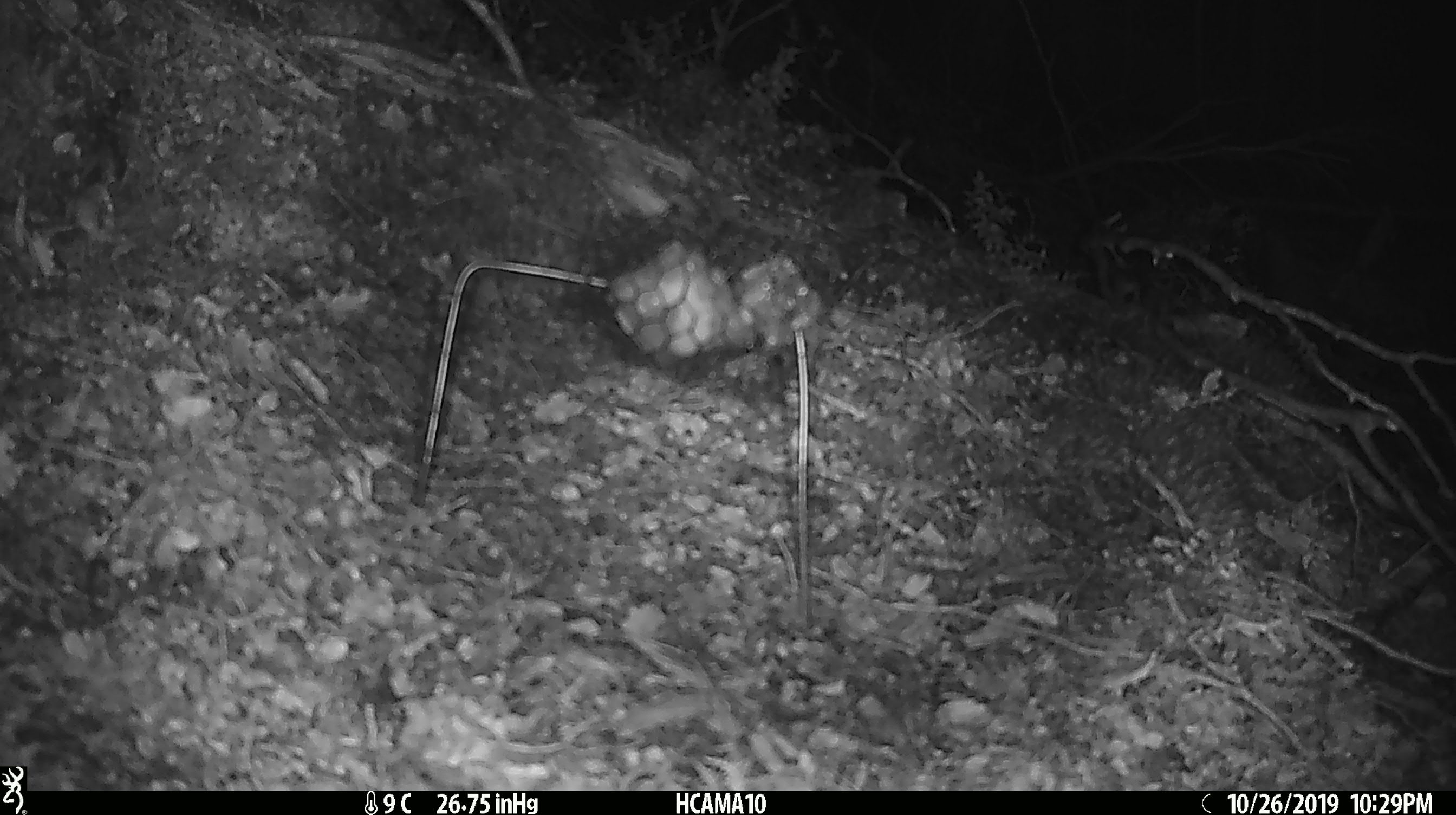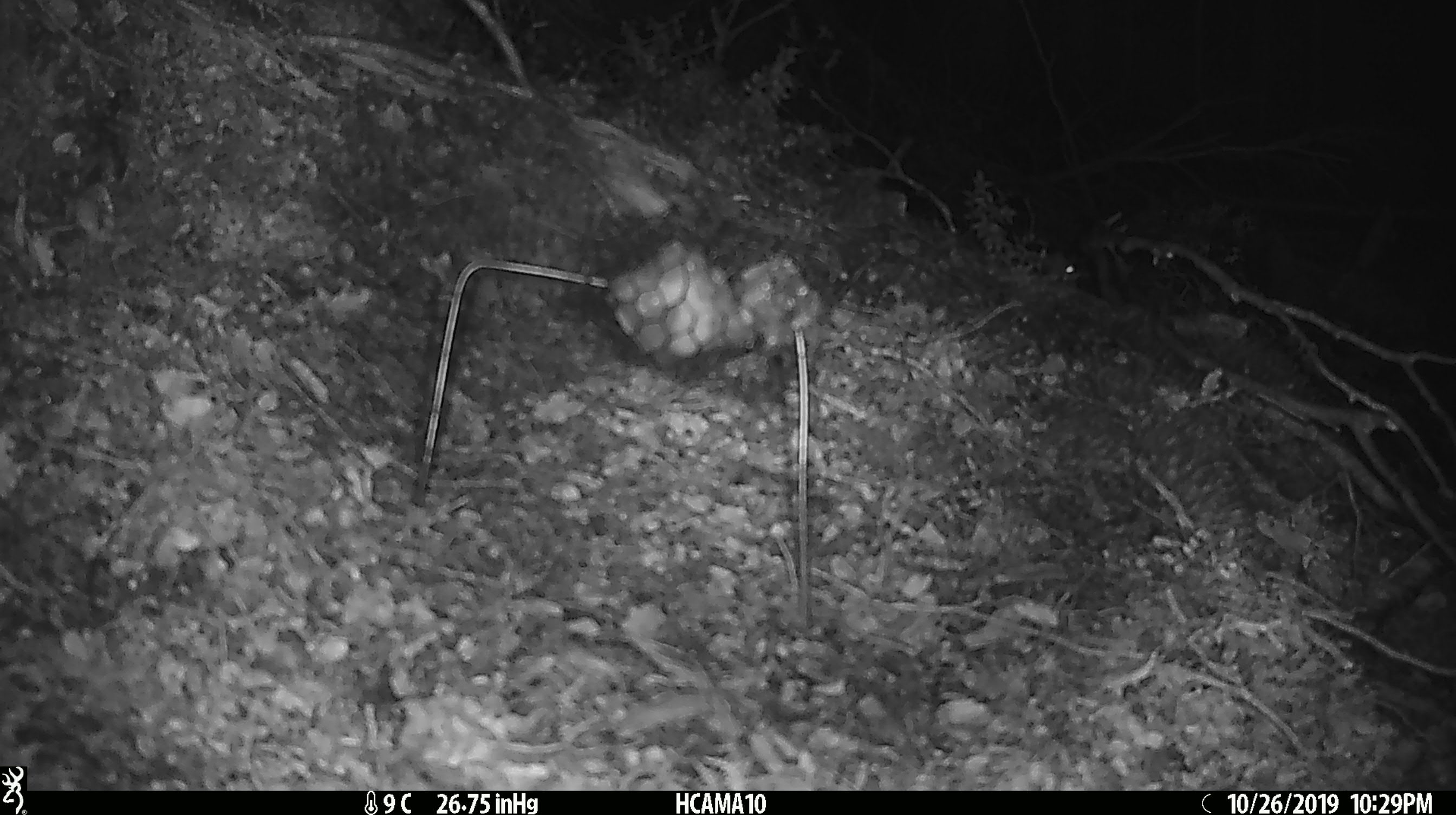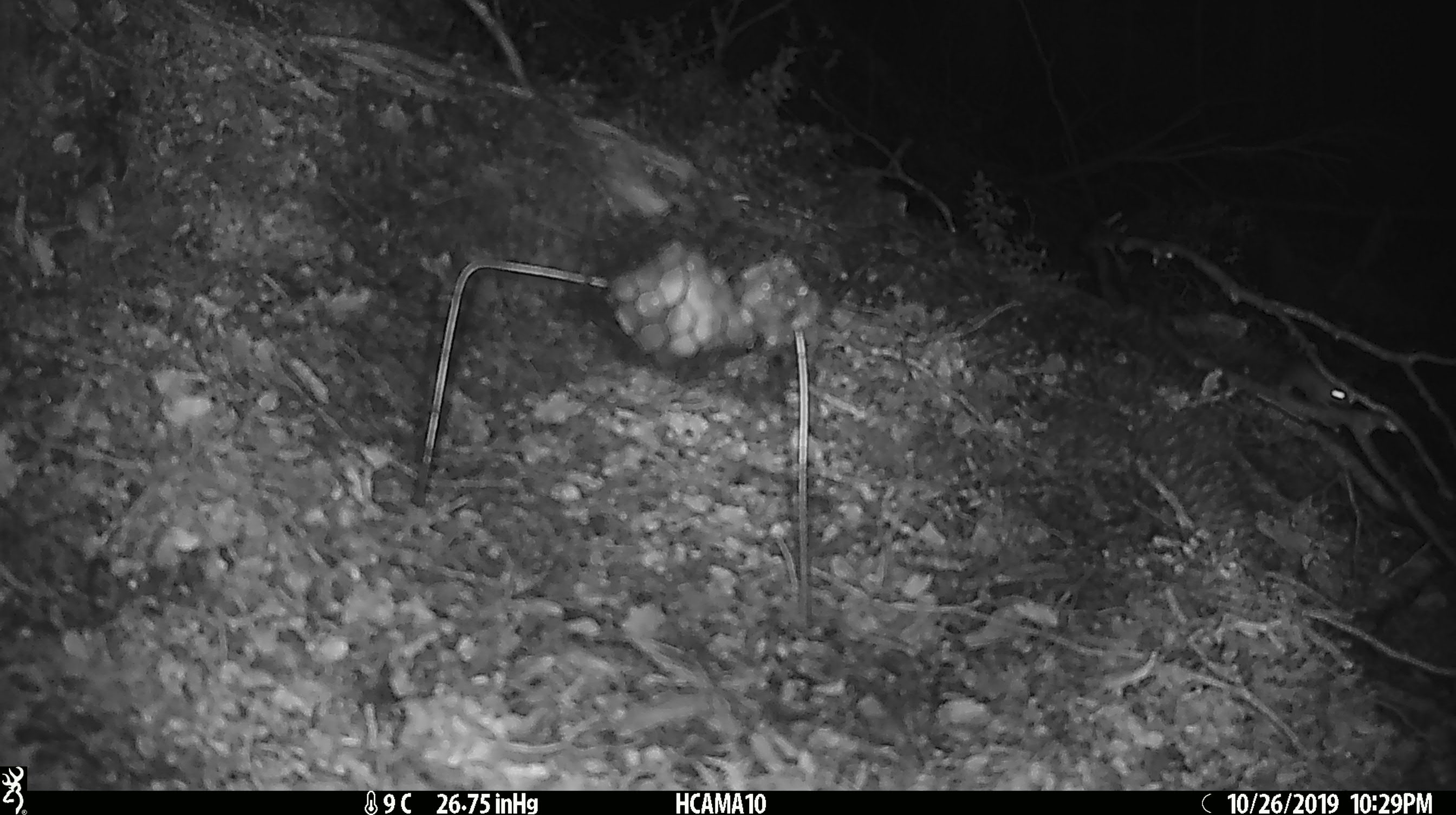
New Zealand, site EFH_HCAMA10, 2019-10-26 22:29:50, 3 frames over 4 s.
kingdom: Animalia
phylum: Chordata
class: Mammalia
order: Rodentia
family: Muridae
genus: Mus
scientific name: Mus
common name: mouse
Mouse (Mus).